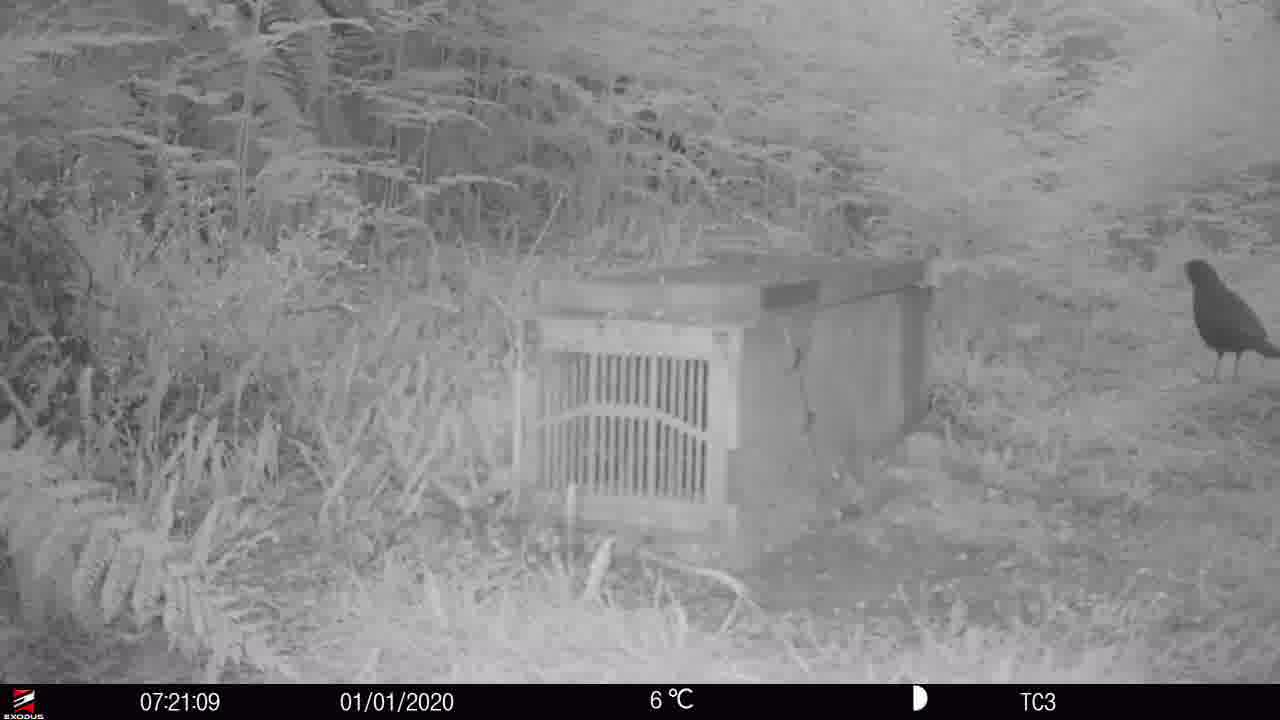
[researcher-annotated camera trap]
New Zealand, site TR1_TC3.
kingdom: Animalia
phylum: Chordata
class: Aves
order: Passeriformes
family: Turdidae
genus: Turdus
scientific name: Turdus merula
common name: eurasian blackbird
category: blackbird